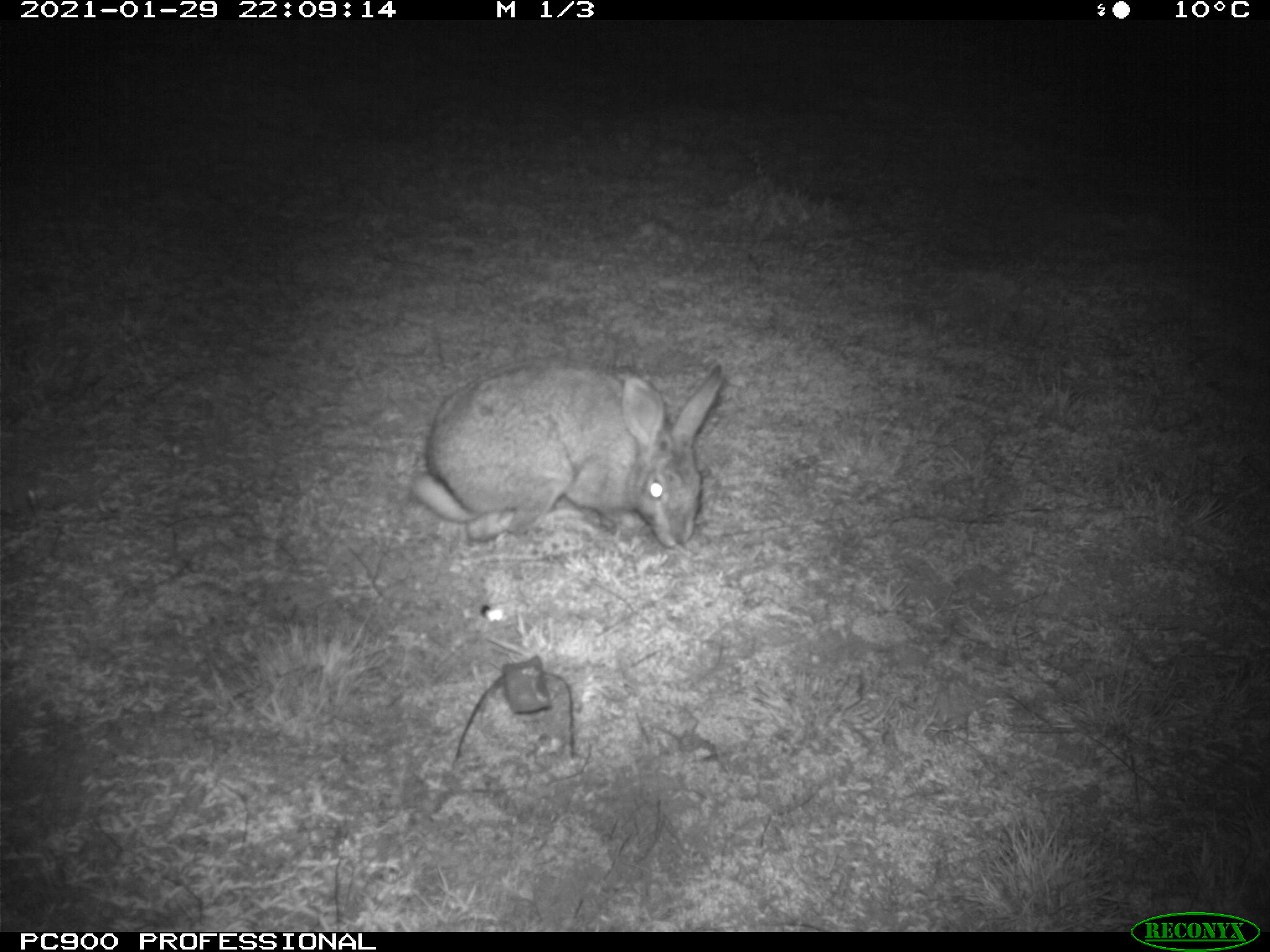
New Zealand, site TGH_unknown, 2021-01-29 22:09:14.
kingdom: Animalia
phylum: Chordata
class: Mammalia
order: Lagomorpha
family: Leporidae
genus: Lepus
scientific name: Lepus europaeus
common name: brown hare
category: hare